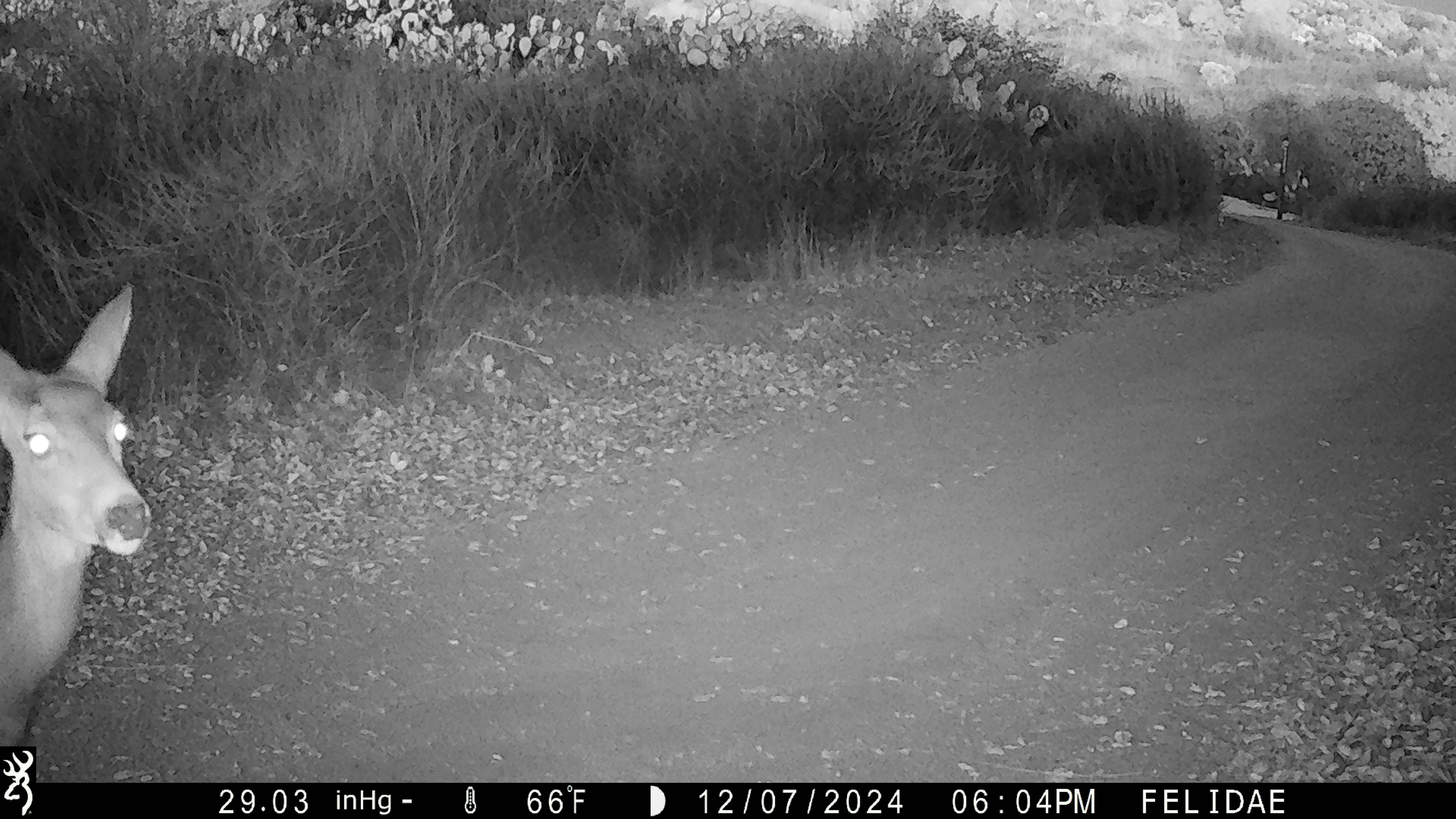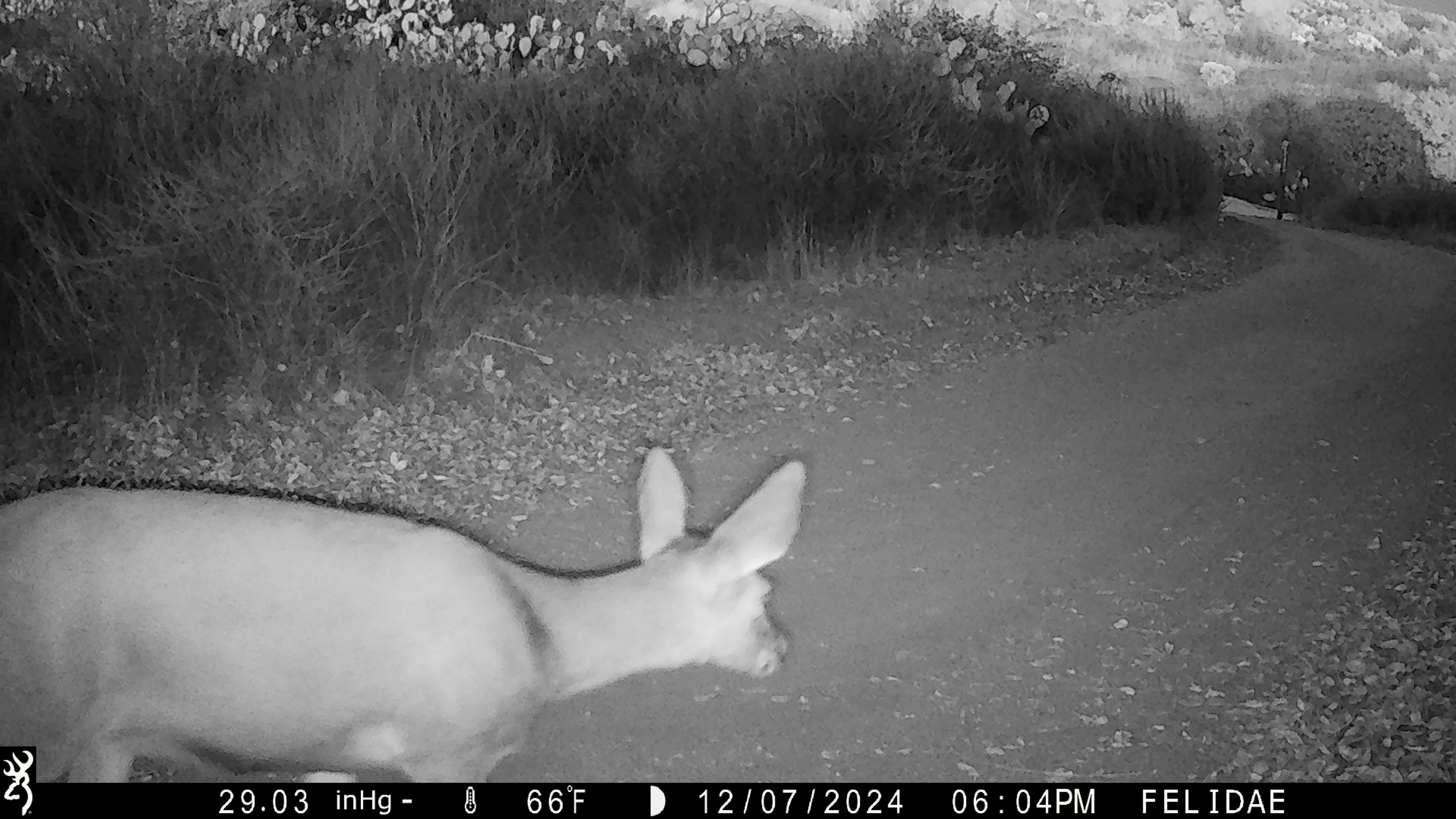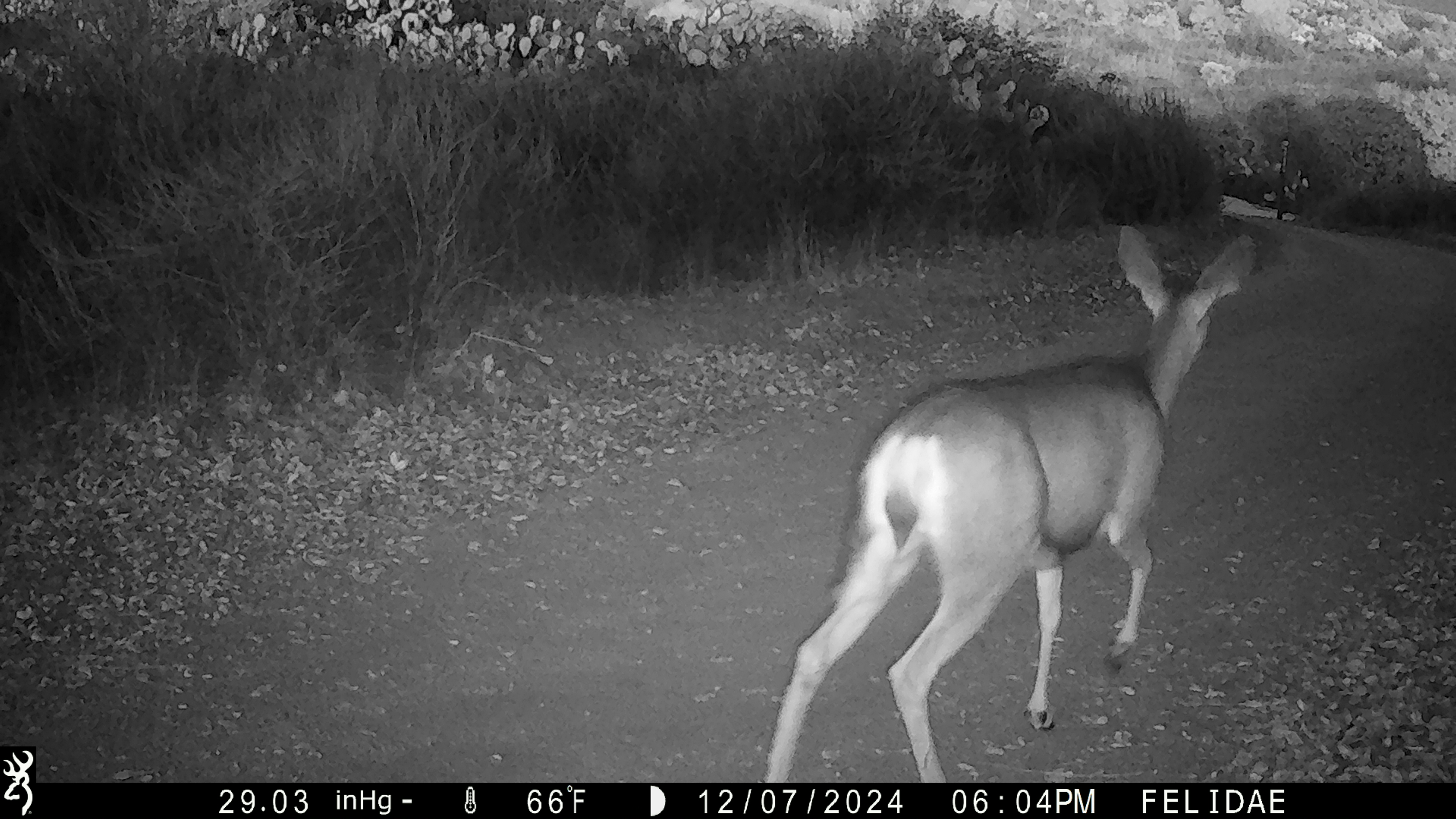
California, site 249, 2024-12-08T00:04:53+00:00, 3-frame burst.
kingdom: Animalia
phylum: Chordata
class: Mammalia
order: Artiodactyla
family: Cervidae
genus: Odocoileus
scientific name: Odocoileus hemionus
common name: mule deer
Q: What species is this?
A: Mule deer (Odocoileus hemionus).